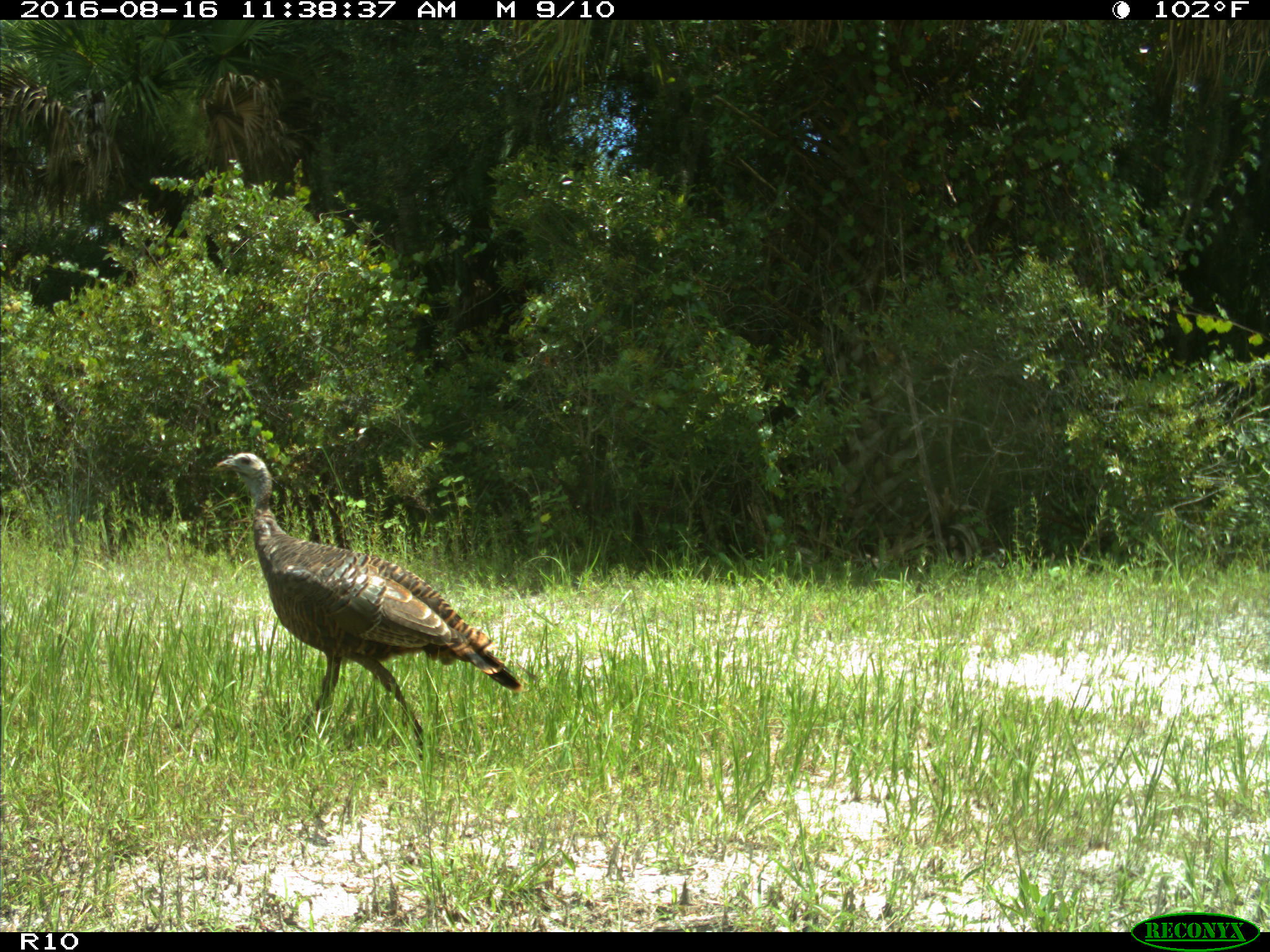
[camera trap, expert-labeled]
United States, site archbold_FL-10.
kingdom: Animalia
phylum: Chordata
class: Aves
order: Galliformes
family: Phasianidae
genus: Meleagris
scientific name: Meleagris gallopavo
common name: wild turkey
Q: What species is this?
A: Meleagris gallopavo (wild turkey).